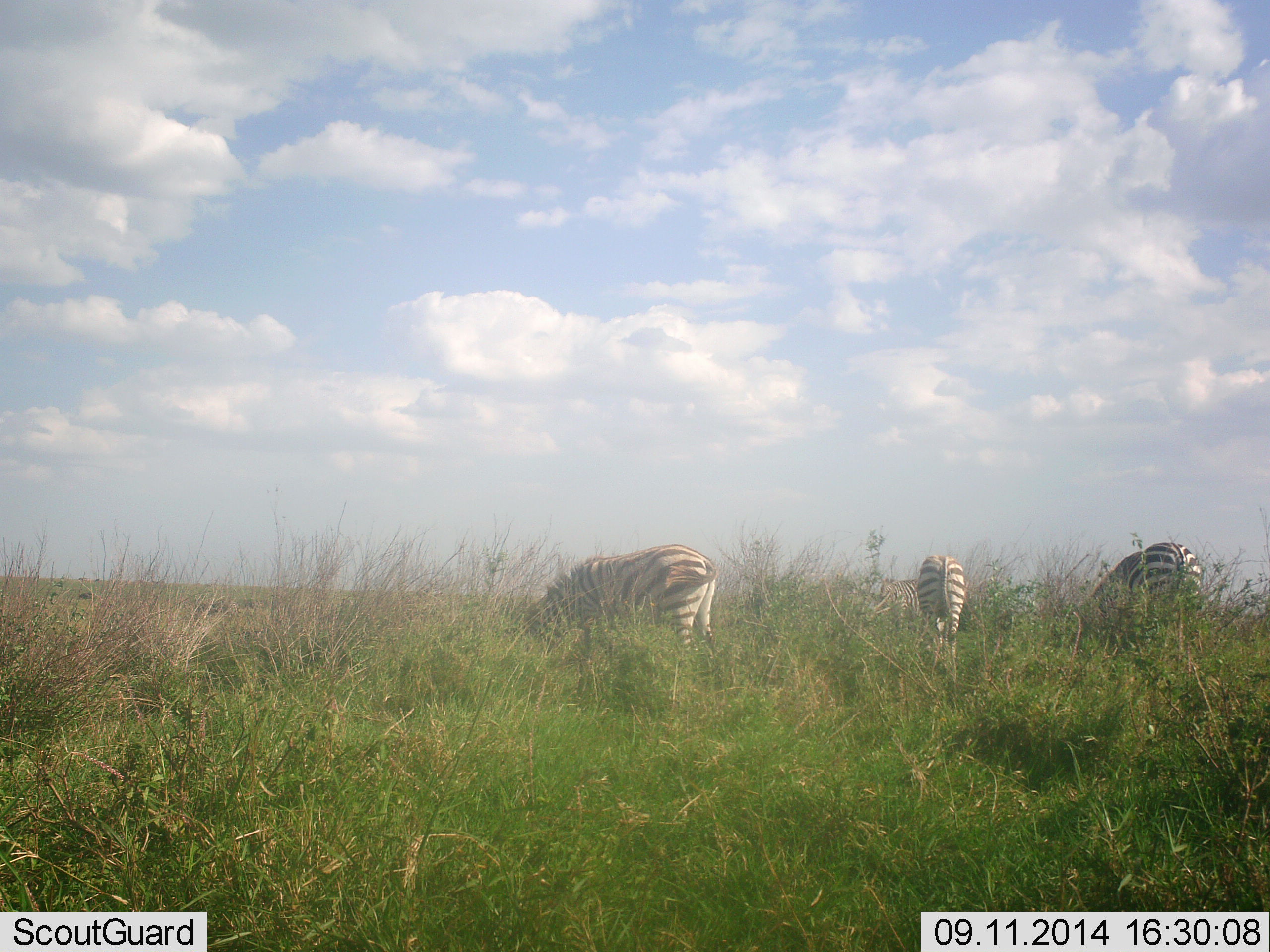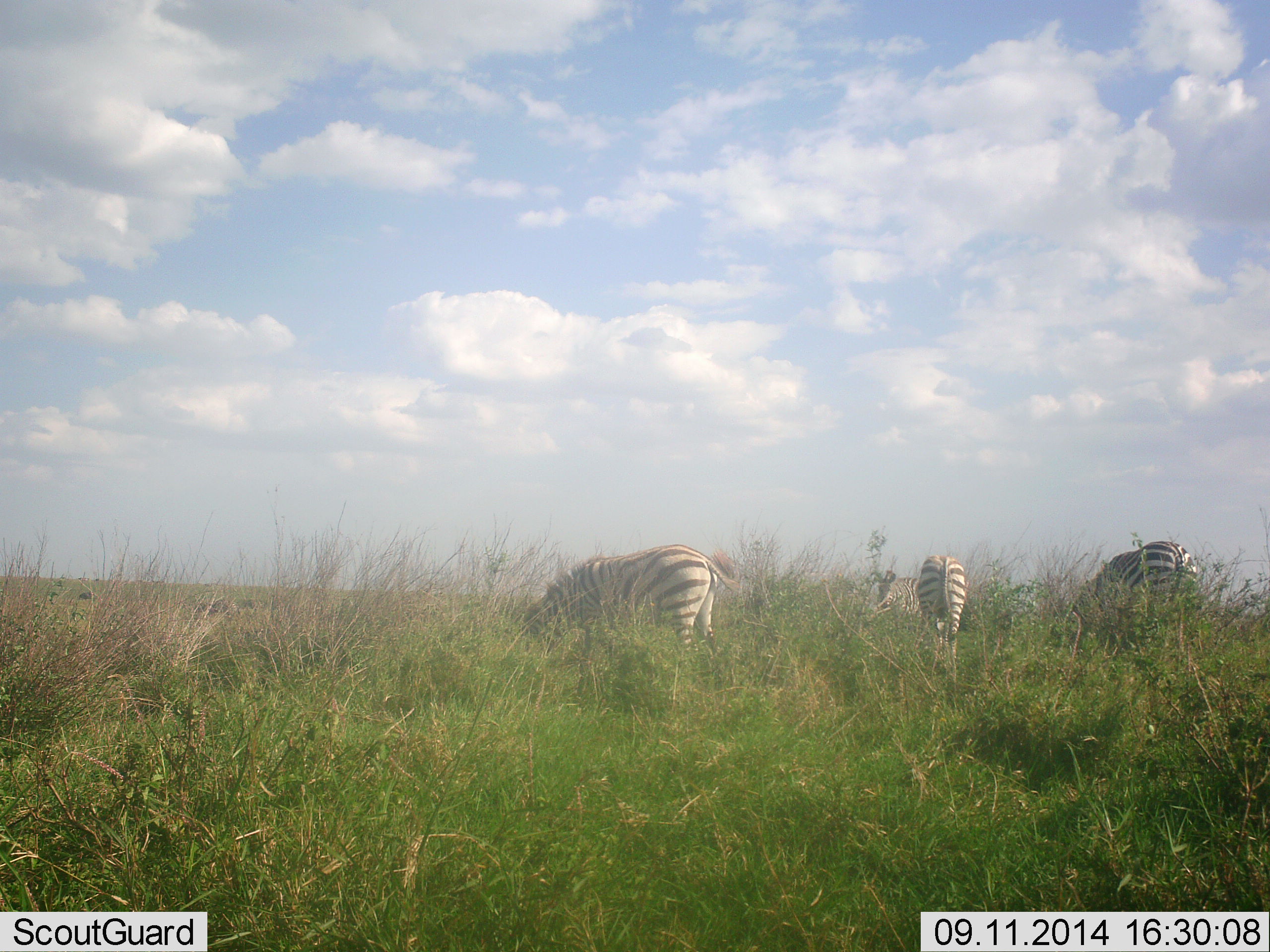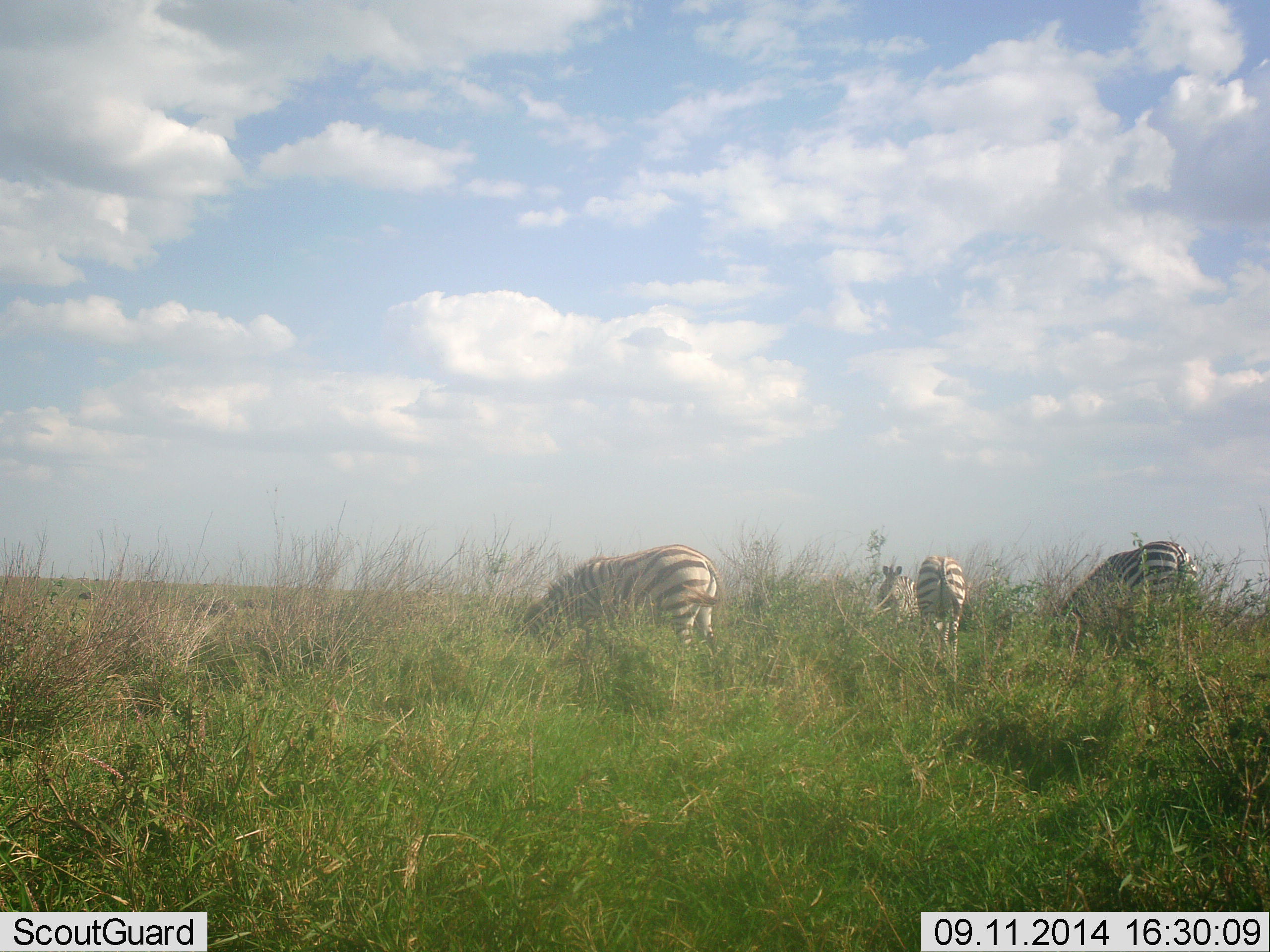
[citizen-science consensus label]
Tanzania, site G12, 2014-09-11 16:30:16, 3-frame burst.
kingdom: Animalia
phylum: Chordata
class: Mammalia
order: Perissodactyla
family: Equidae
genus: Equus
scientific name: Equus quagga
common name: plains zebra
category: zebra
Zebra (plains zebra) (Equus quagga), count 4. Behavior (volunteer vote fractions): standing 40%, resting 0%, moving 0%, interacting 0%. Young present (vote fraction): 0%. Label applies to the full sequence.